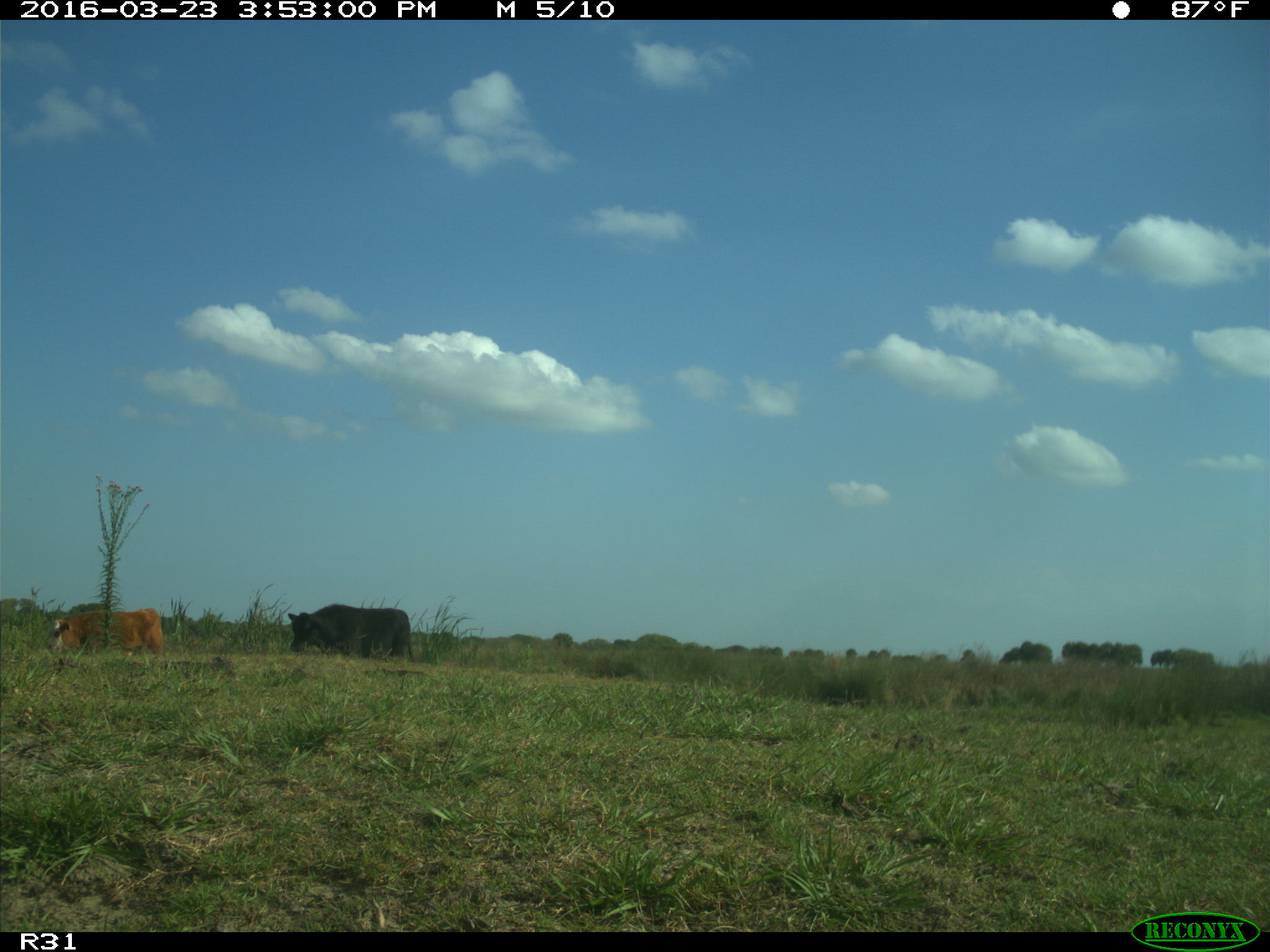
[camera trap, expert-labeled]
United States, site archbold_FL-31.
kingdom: Animalia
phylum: Chordata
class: Mammalia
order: Artiodactyla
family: Bovidae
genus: Bos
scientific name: Bos taurus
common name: domestic cow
Bos taurus (domestic cow).